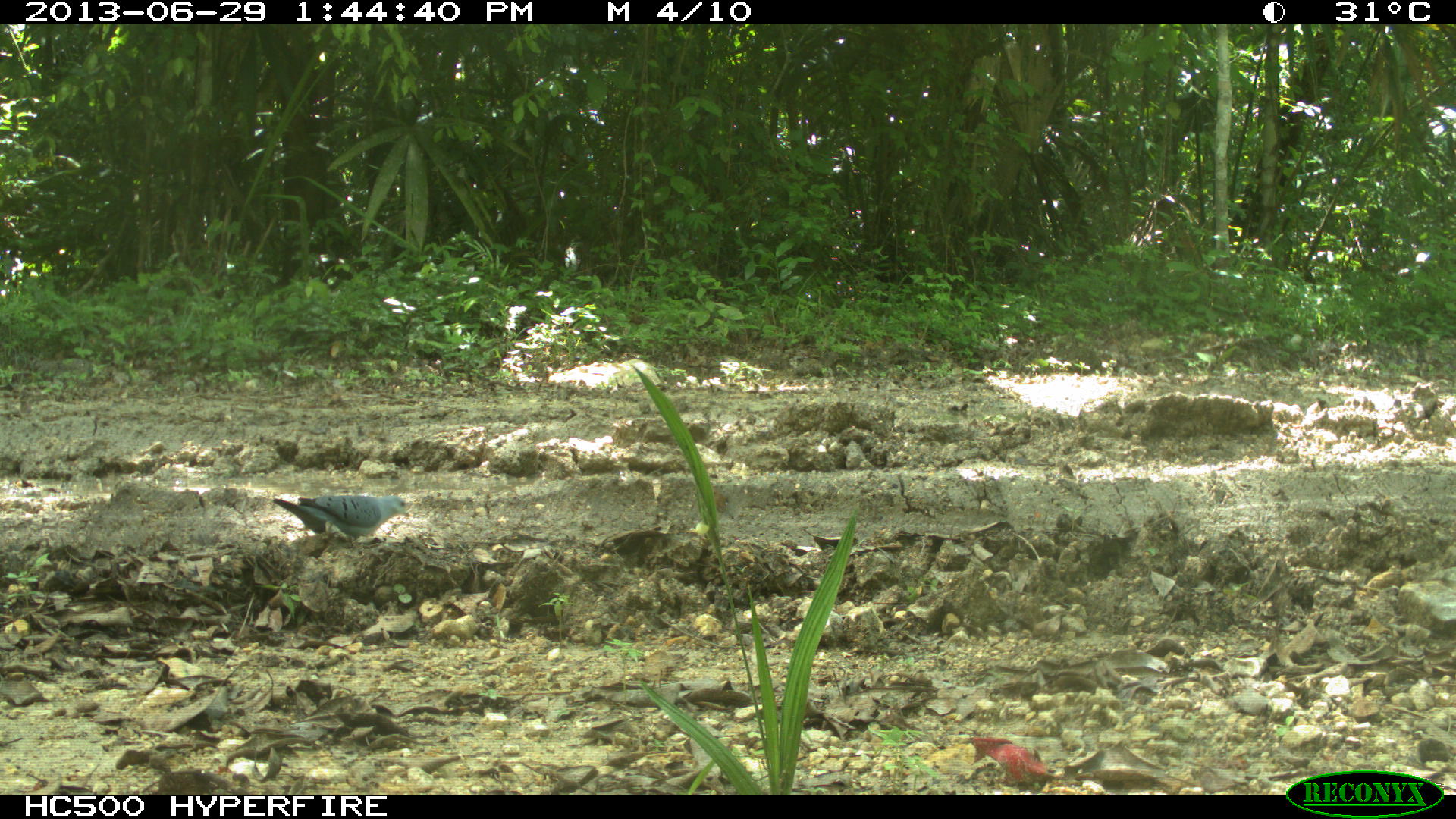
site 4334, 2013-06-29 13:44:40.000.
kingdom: Animalia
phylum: Chordata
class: Aves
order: Columbiformes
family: Columbidae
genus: Claravis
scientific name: Claravis pretiosa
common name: blue ground-dove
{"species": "Claravis pretiosa (blue ground-dove)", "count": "2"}